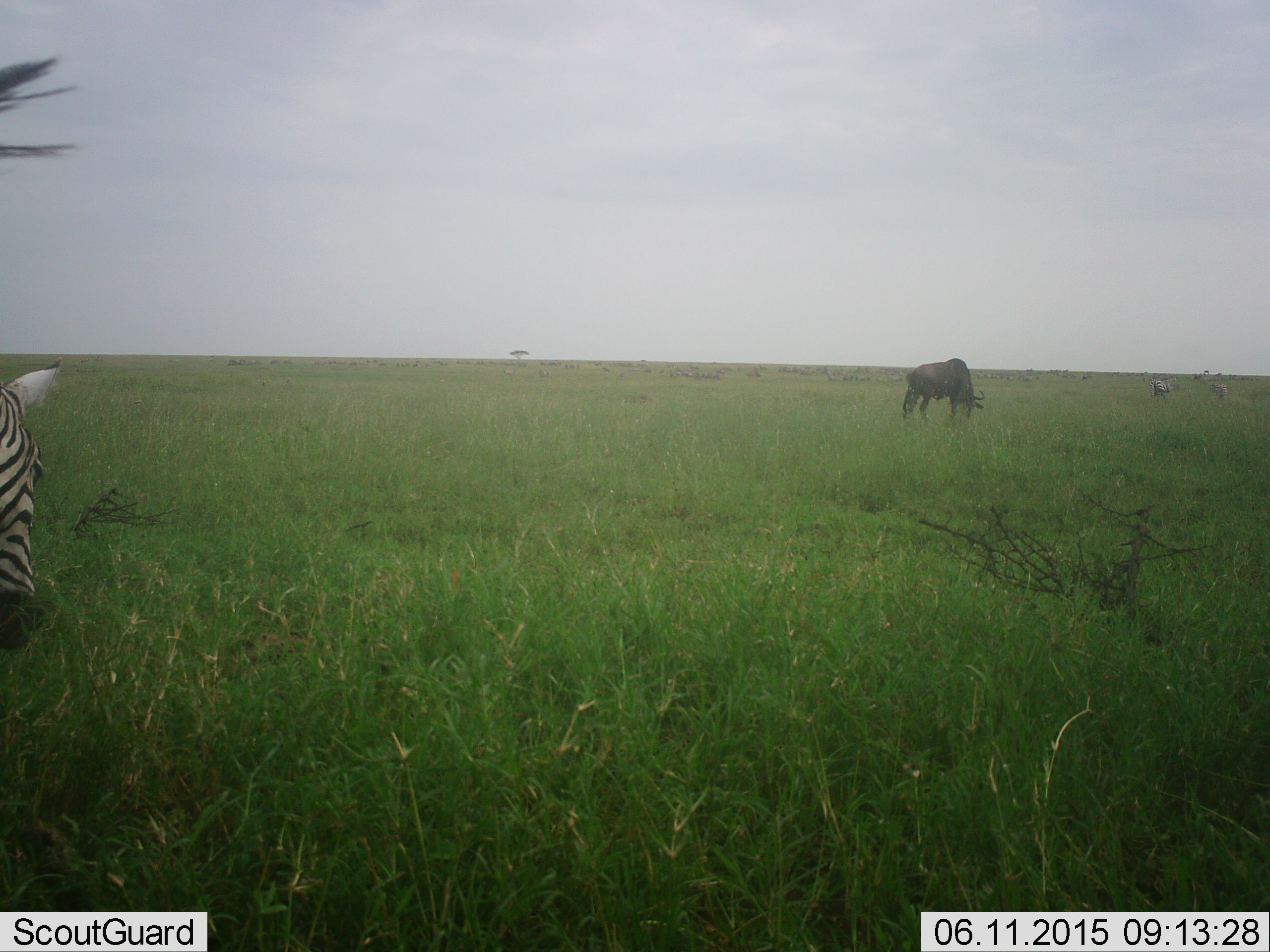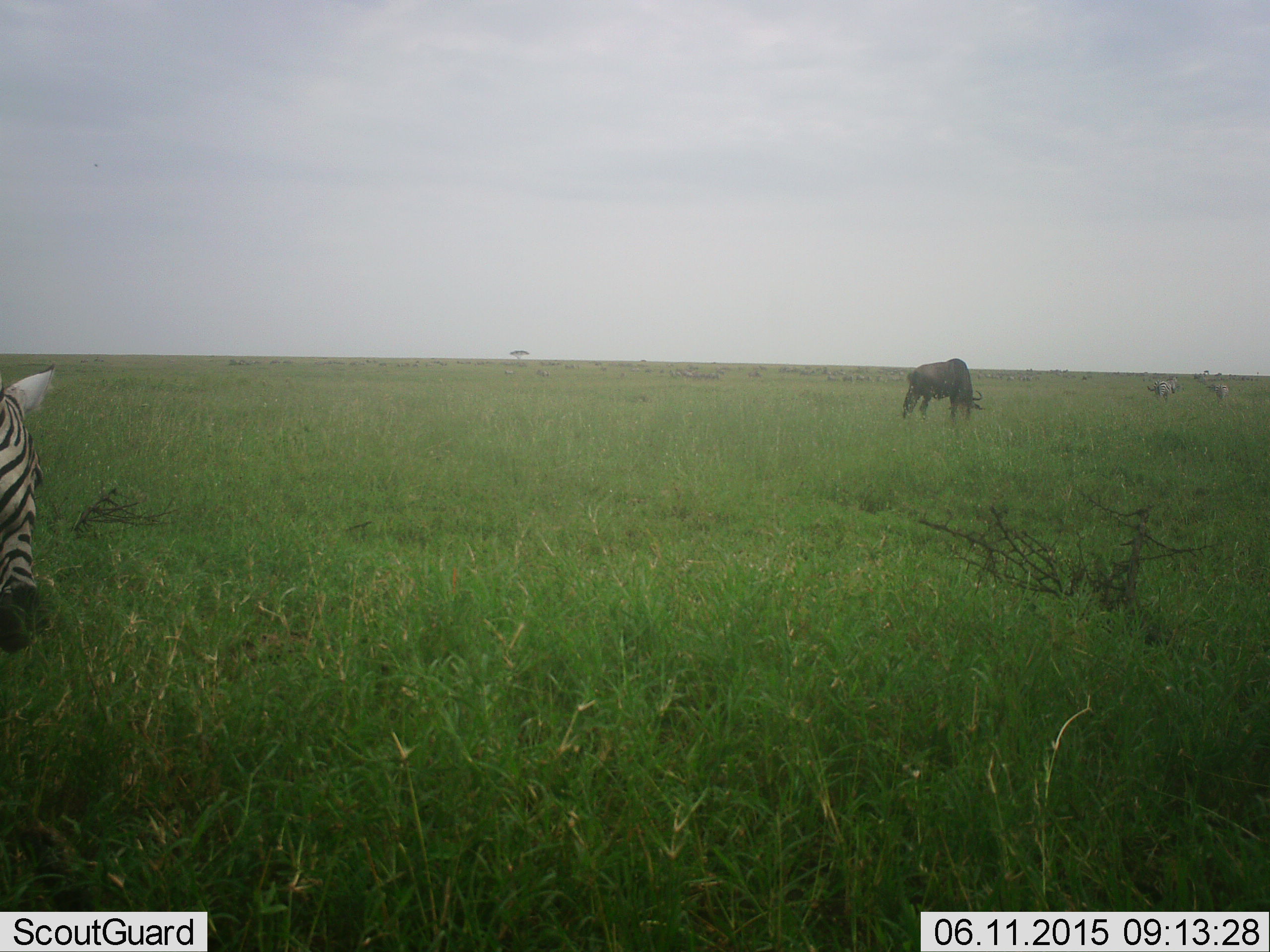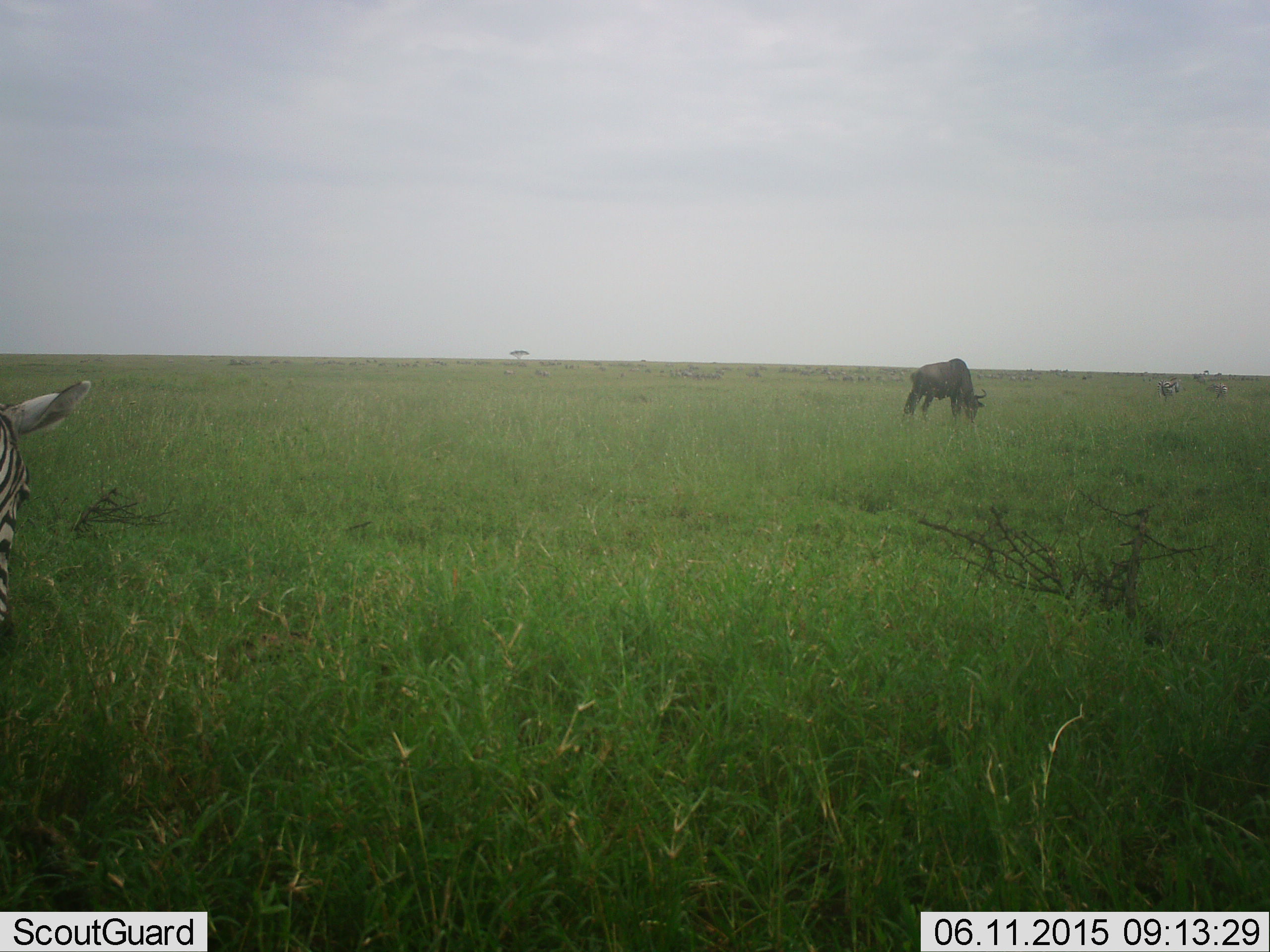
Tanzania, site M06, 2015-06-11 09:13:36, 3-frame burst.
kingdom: Animalia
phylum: Chordata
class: Mammalia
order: Artiodactyla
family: Bovidae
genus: Connochaetes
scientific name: Connochaetes taurinus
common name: blue wildebeest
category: wildebeest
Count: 1.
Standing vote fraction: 10%.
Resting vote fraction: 0%.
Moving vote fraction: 0%.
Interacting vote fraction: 0%.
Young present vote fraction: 0%.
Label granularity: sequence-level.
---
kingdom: Animalia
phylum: Chordata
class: Mammalia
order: Perissodactyla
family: Equidae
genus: Equus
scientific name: Equus quagga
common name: plains zebra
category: zebra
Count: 3.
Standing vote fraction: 58%.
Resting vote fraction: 0%.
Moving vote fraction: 17%.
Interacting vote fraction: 0%.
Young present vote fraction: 0%.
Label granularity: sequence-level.